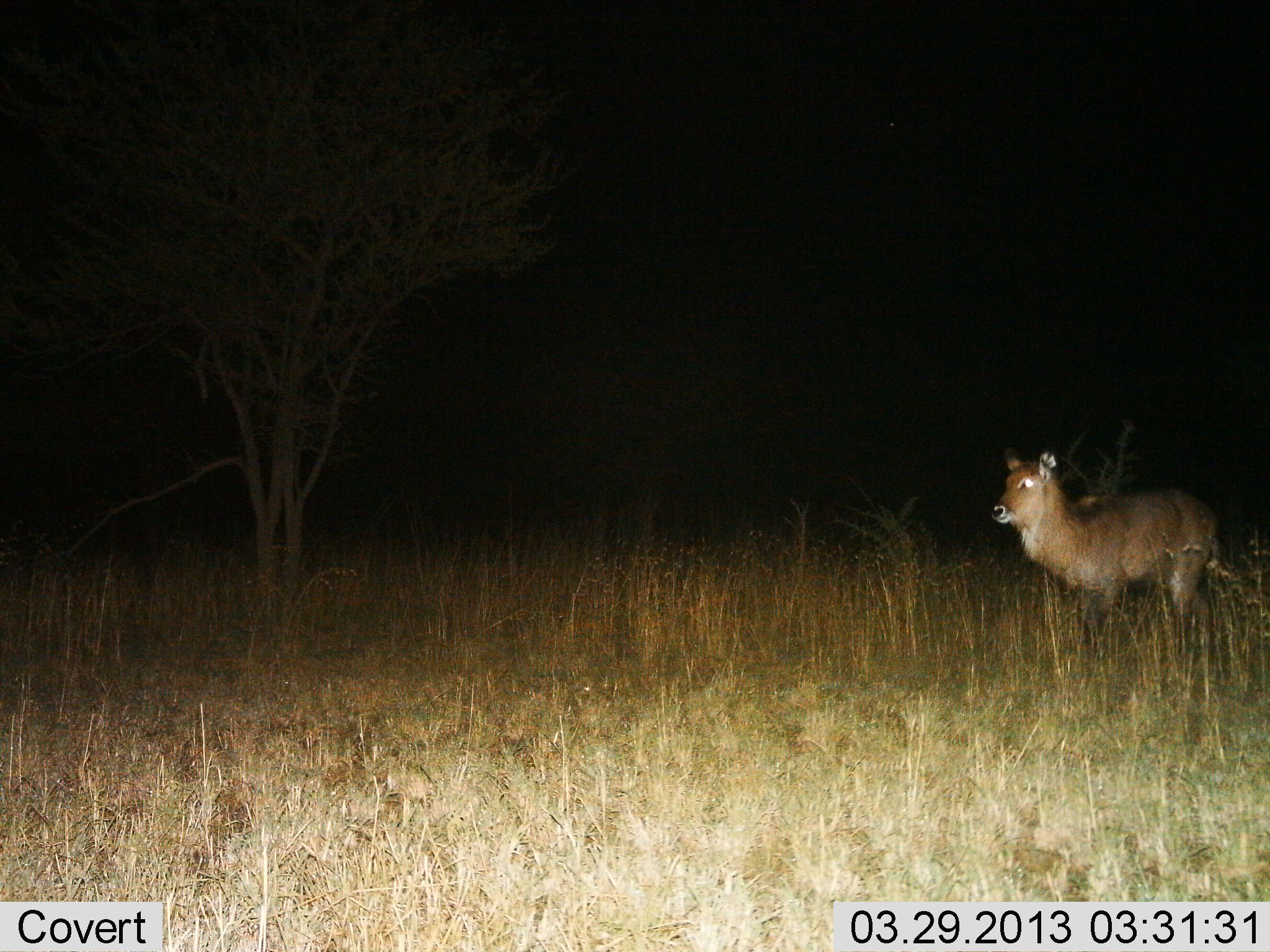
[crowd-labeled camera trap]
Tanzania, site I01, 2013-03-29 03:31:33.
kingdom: Animalia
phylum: Chordata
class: Mammalia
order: Artiodactyla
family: Bovidae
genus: Kobus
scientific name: Kobus ellipsiprymnus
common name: waterbuck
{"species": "waterbuck (Kobus ellipsiprymnus)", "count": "1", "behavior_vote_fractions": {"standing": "64%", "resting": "0%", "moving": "36%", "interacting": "0%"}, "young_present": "0%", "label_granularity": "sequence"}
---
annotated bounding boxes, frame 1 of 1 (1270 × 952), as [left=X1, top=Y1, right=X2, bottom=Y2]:
animal: [left=990, top=446, right=1224, bottom=659]